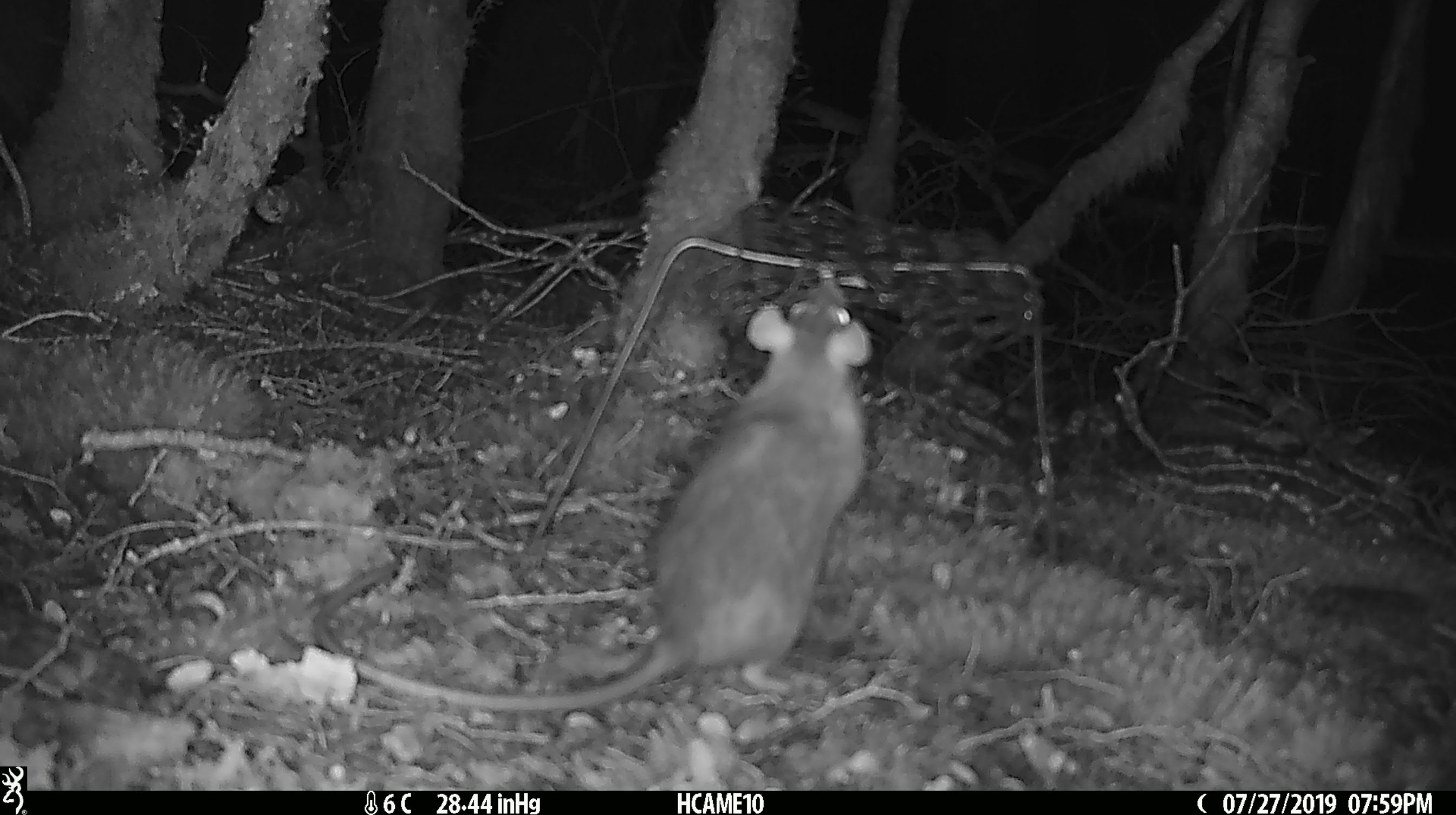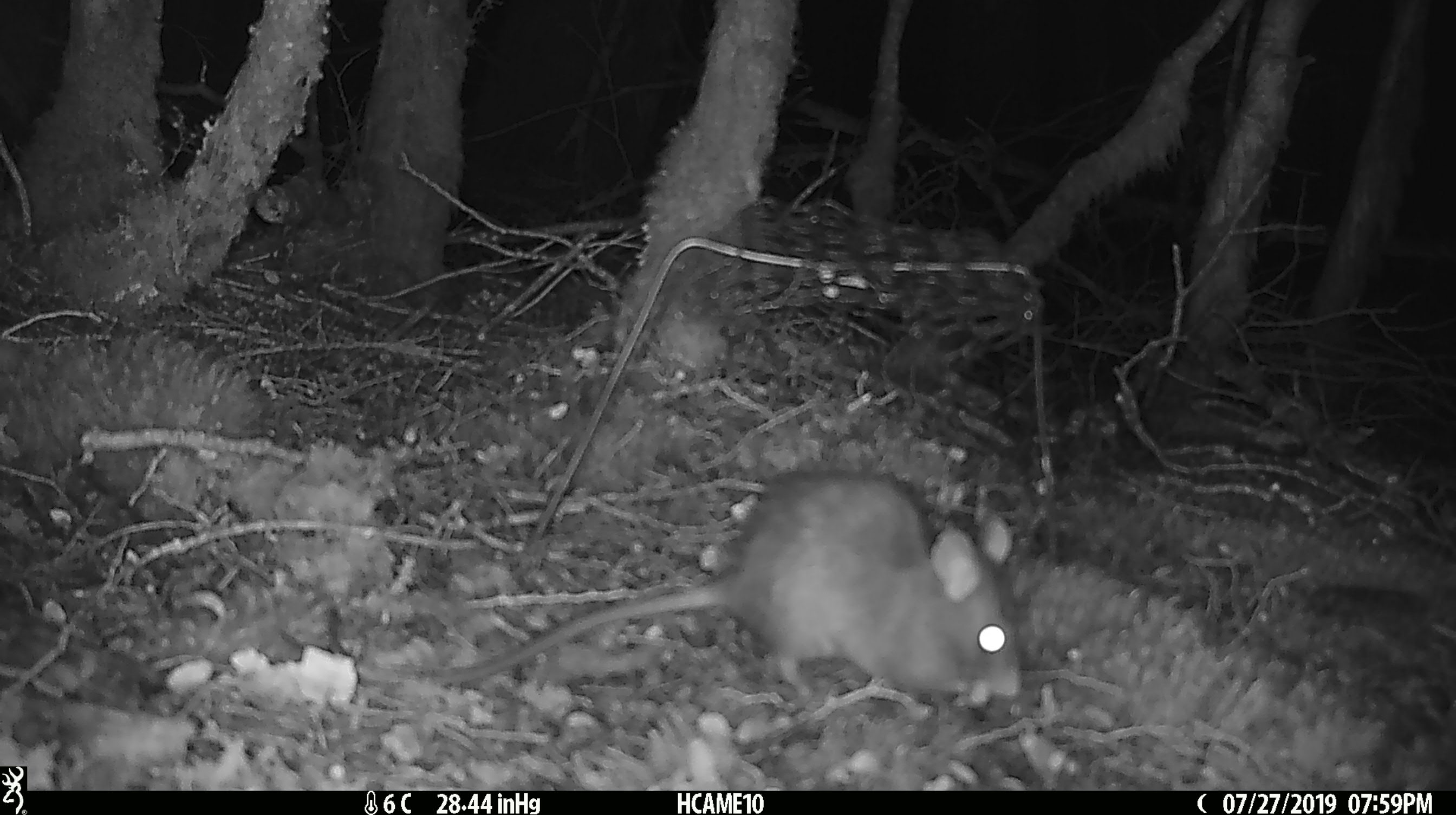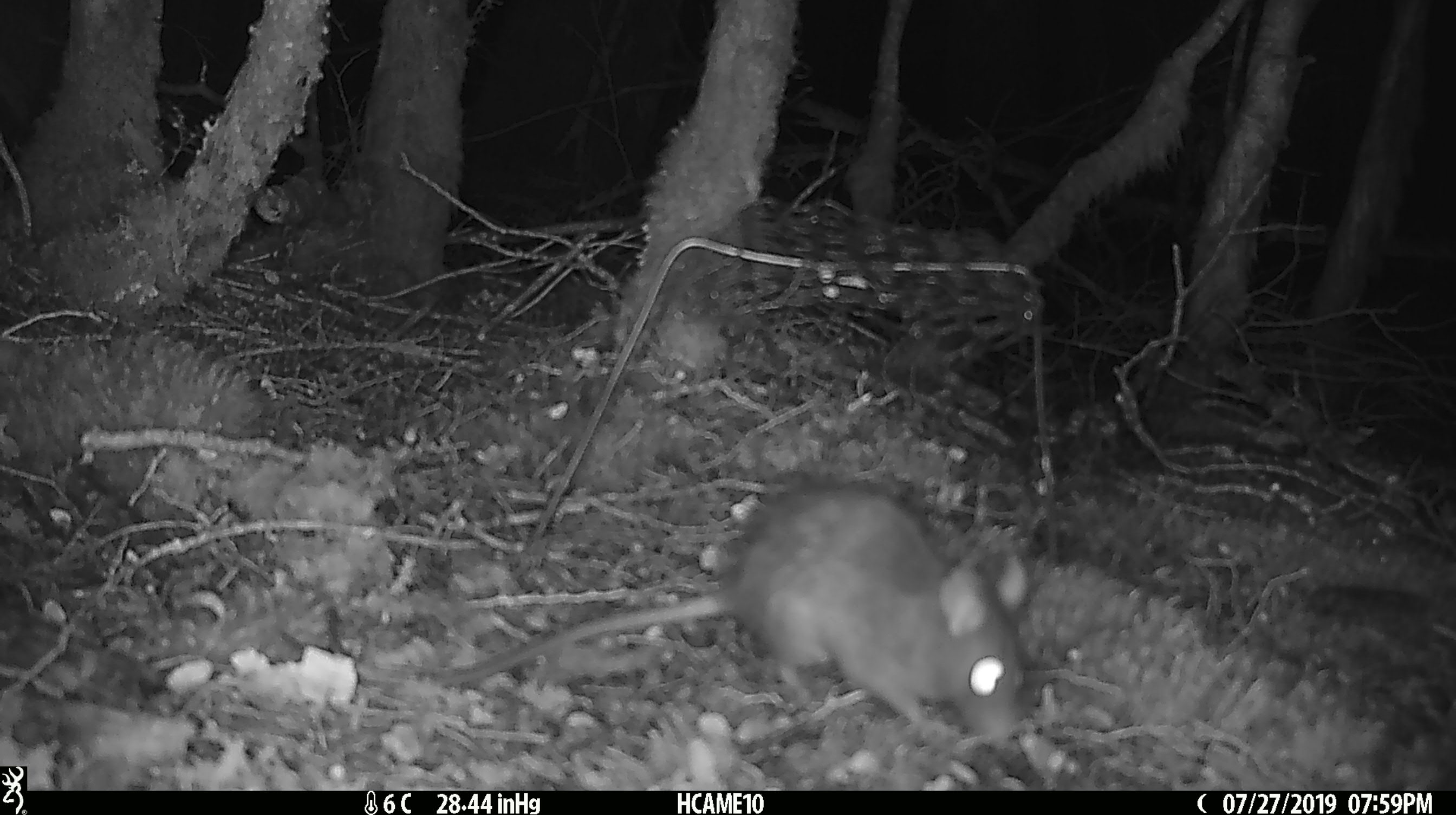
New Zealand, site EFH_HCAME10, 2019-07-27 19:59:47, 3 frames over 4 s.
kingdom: Animalia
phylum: Chordata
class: Mammalia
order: Rodentia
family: Muridae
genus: Rattus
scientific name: Rattus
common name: rat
Rat (Rattus).